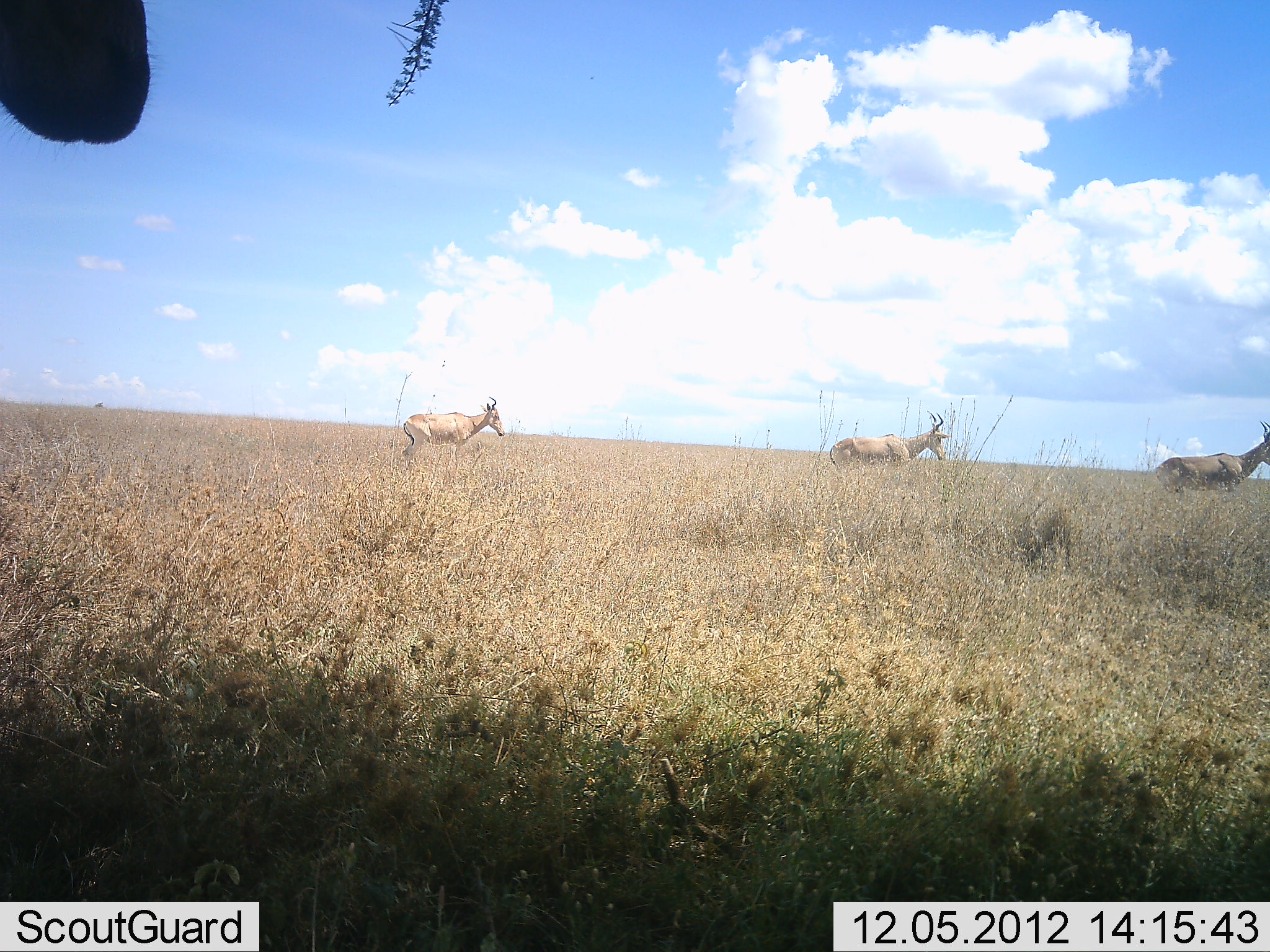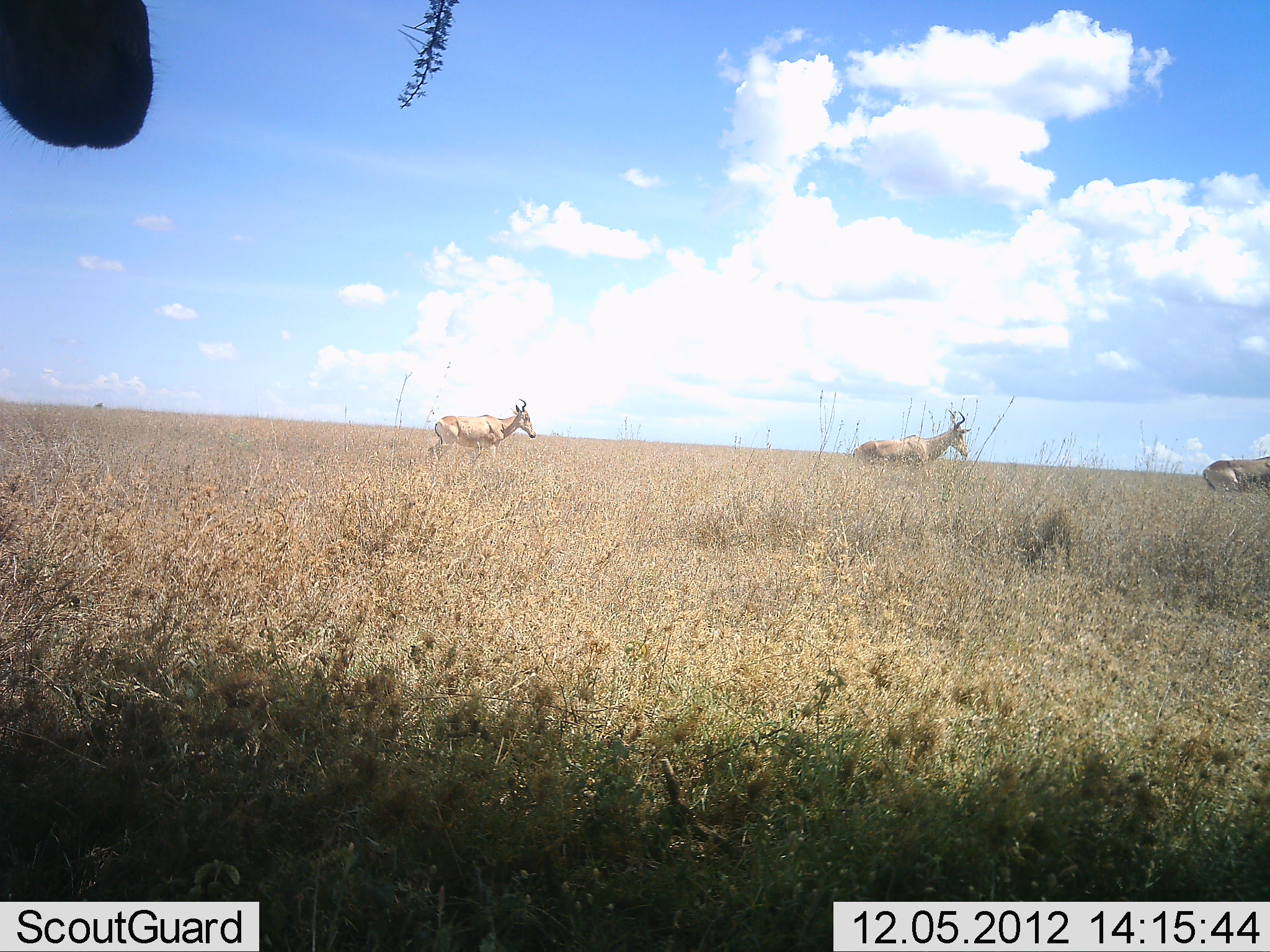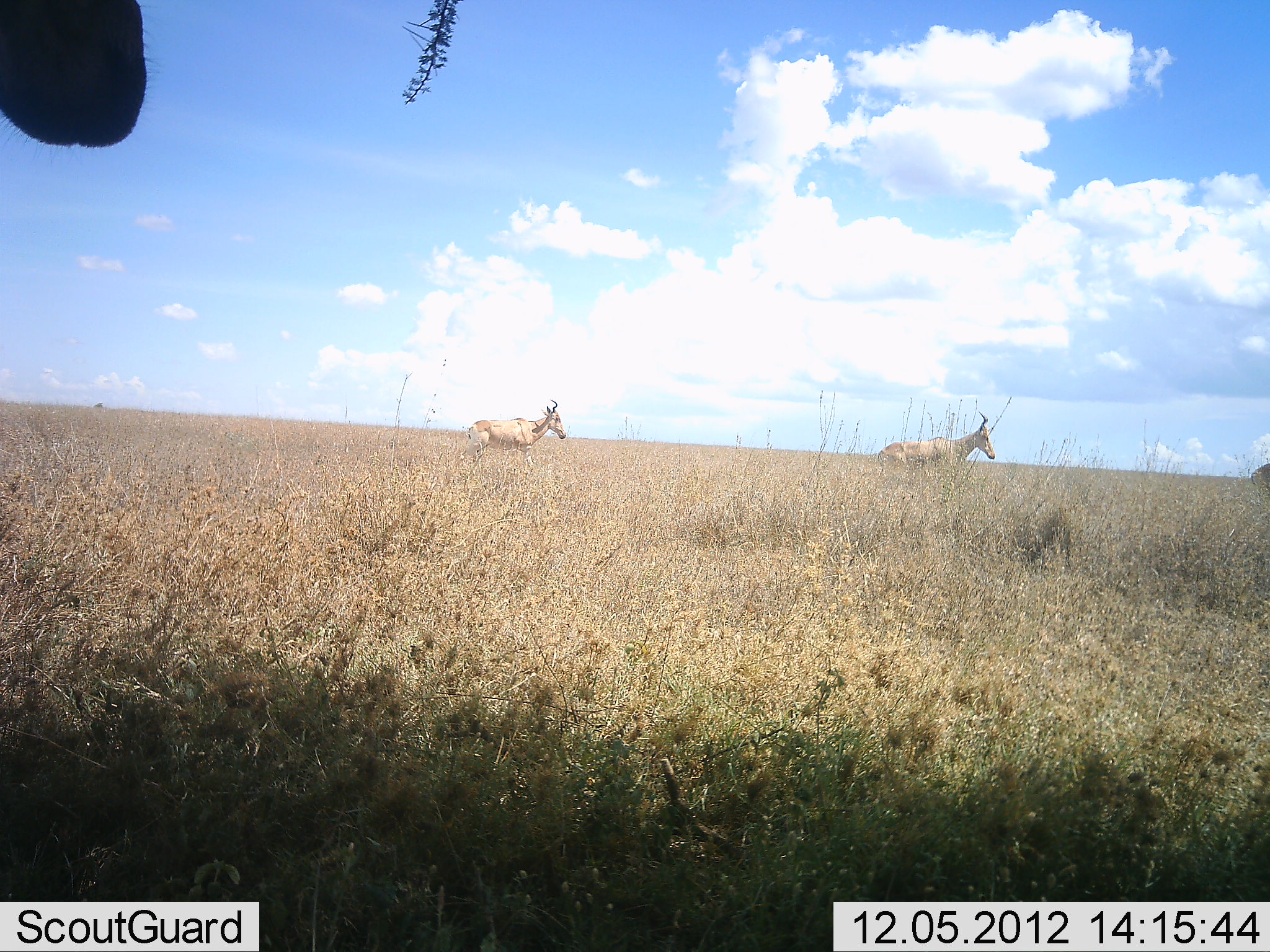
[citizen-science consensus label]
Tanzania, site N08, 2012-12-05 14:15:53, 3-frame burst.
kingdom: Animalia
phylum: Chordata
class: Mammalia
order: Artiodactyla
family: Bovidae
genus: Alcelaphus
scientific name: Alcelaphus buselaphus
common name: hartebeest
Hartebeest (Alcelaphus buselaphus), count 4. Behavior (volunteer vote fractions): standing 40%, resting 0%, moving 100%, interacting 0%. Young present (vote fraction): 0%. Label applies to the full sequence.